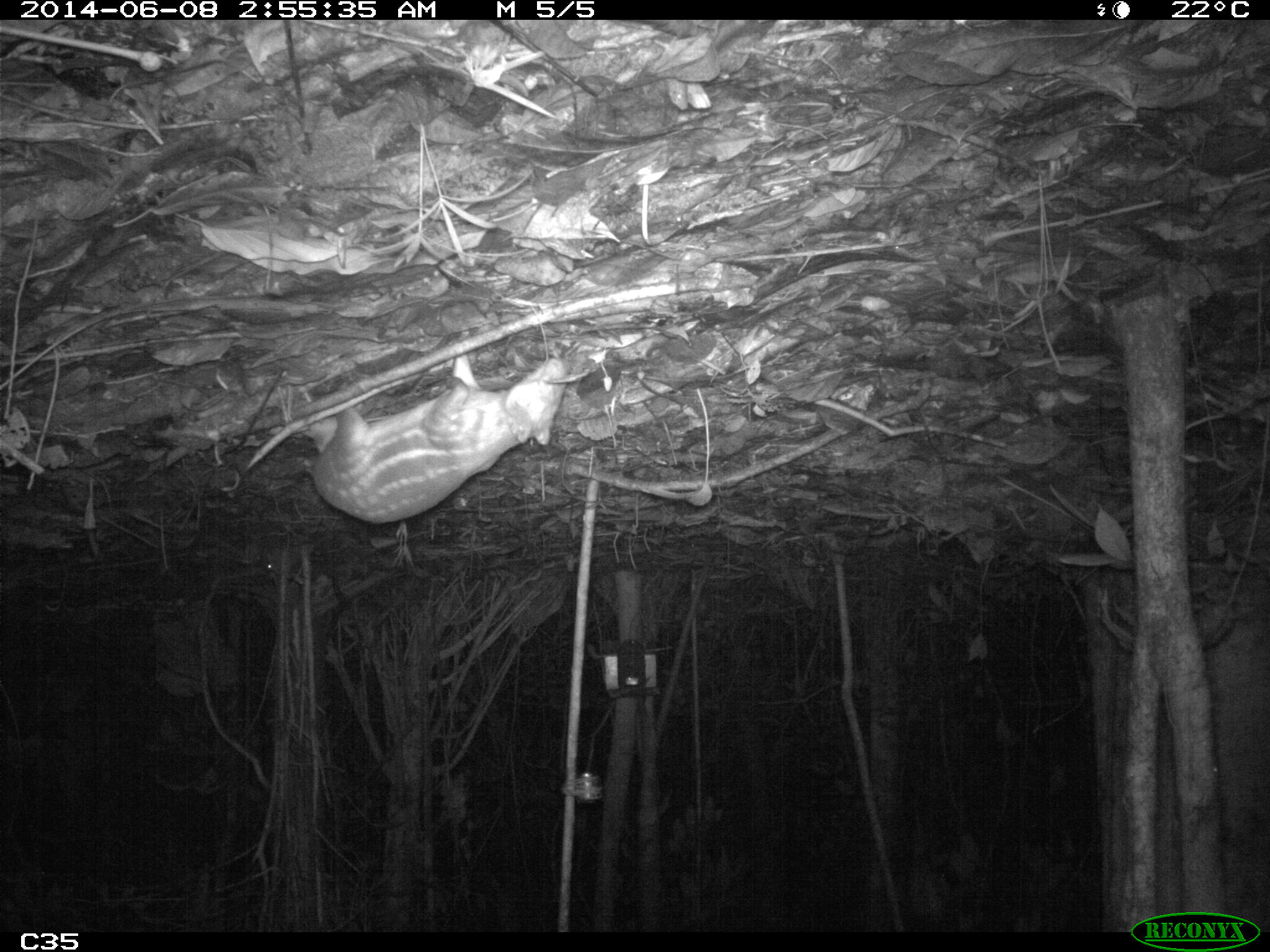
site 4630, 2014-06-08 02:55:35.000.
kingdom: Animalia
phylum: Chordata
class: Mammalia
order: Rodentia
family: Cuniculidae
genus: Cuniculus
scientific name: Cuniculus paca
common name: spotted paca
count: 1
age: adult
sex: female